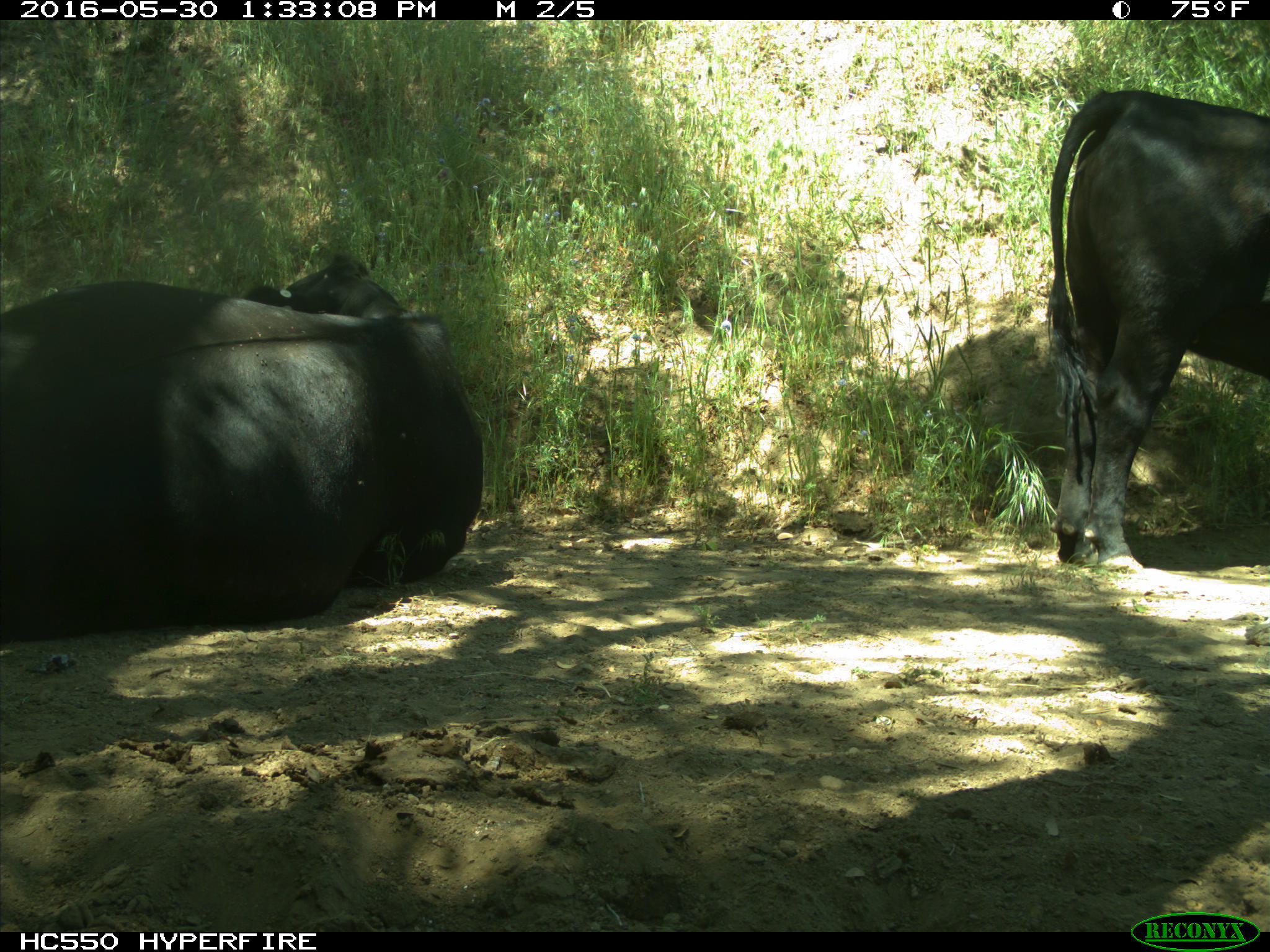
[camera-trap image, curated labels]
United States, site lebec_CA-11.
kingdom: Animalia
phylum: Chordata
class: Mammalia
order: Artiodactyla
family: Bovidae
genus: Bos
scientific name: Bos taurus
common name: domestic cow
Bos taurus (domestic cow).